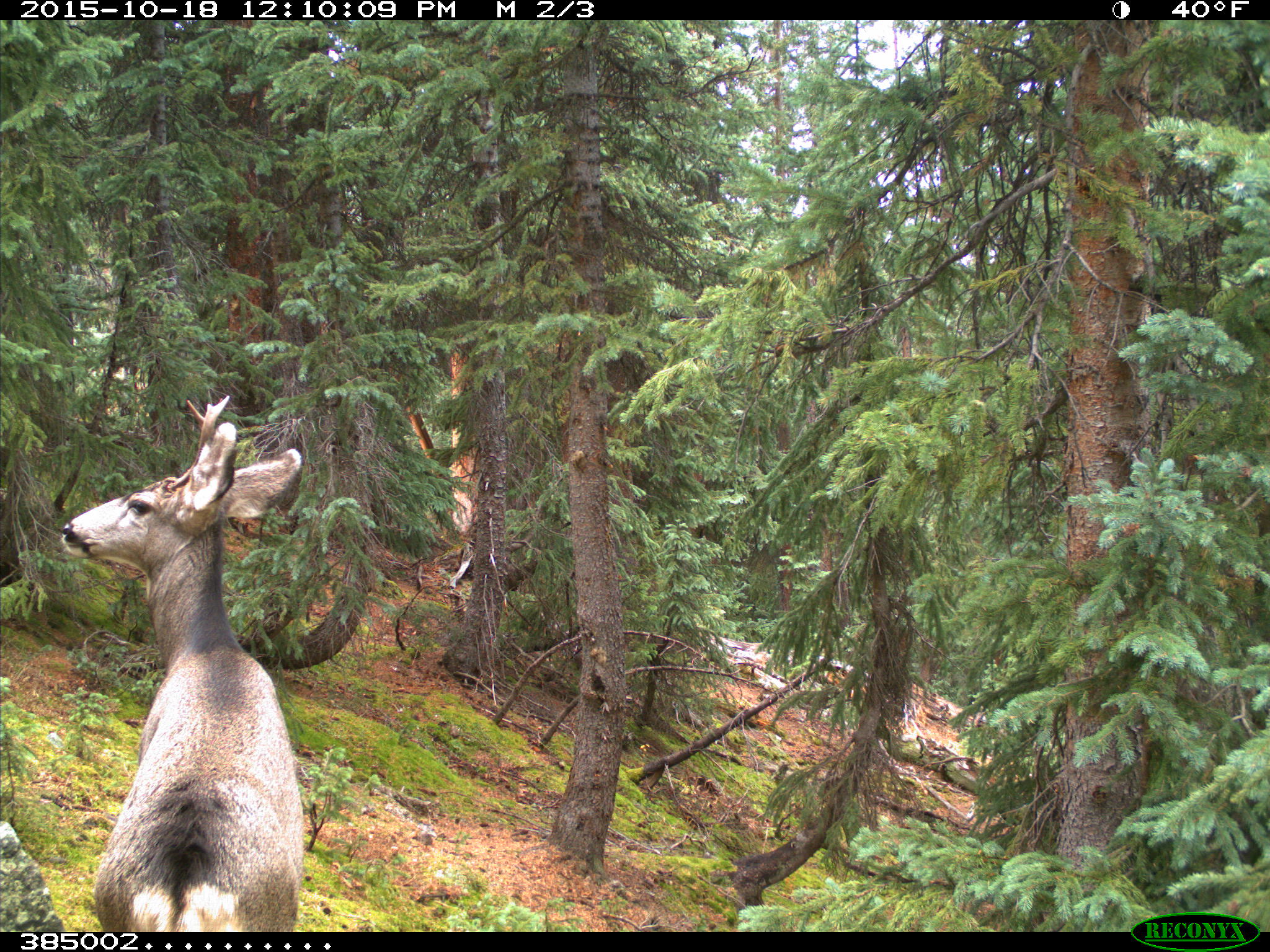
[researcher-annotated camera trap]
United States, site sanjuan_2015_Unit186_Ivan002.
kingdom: Animalia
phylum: Chordata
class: Mammalia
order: Artiodactyla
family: Cervidae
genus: Odocoileus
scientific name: Odocoileus hemionus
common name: mule deer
Odocoileus hemionus (mule deer).